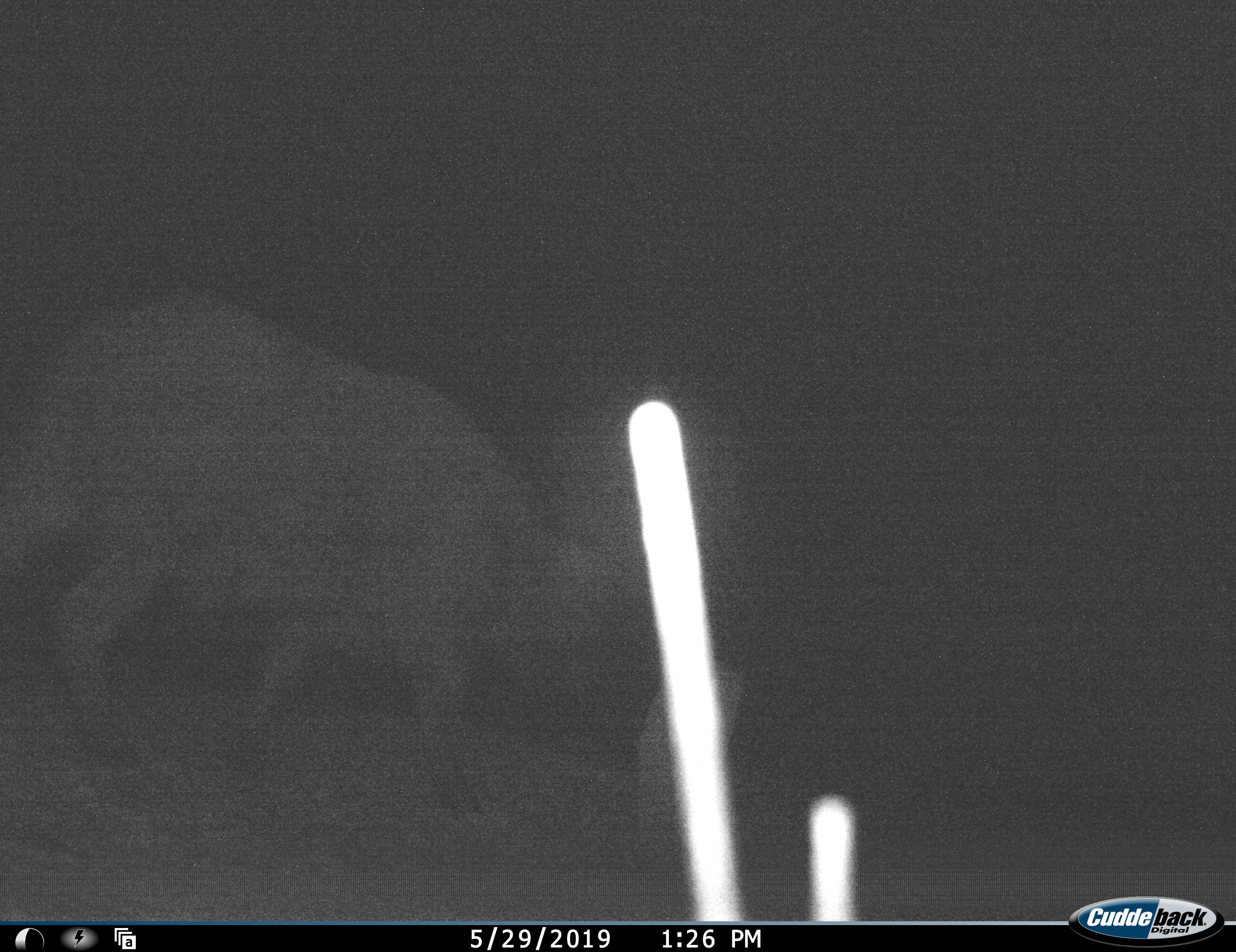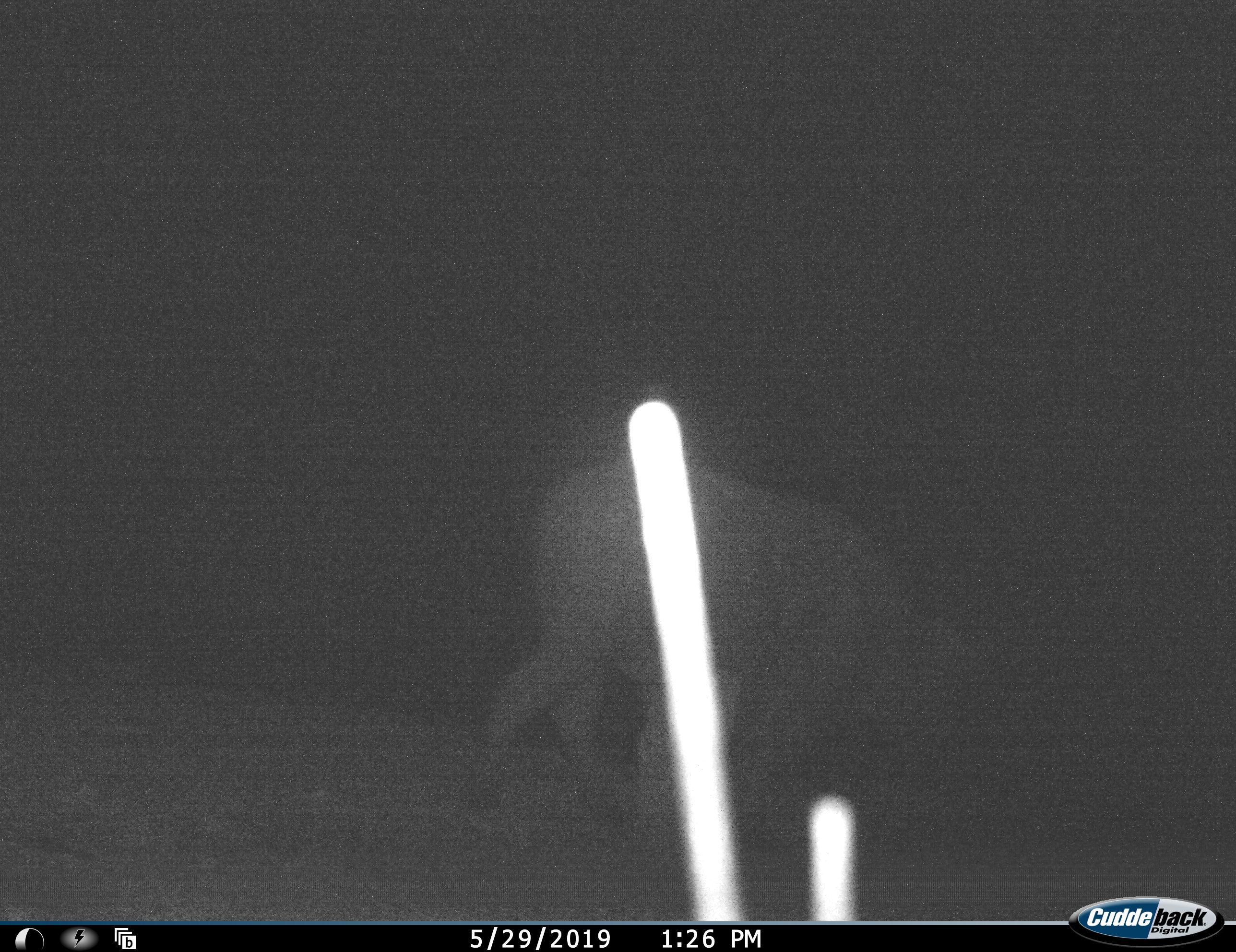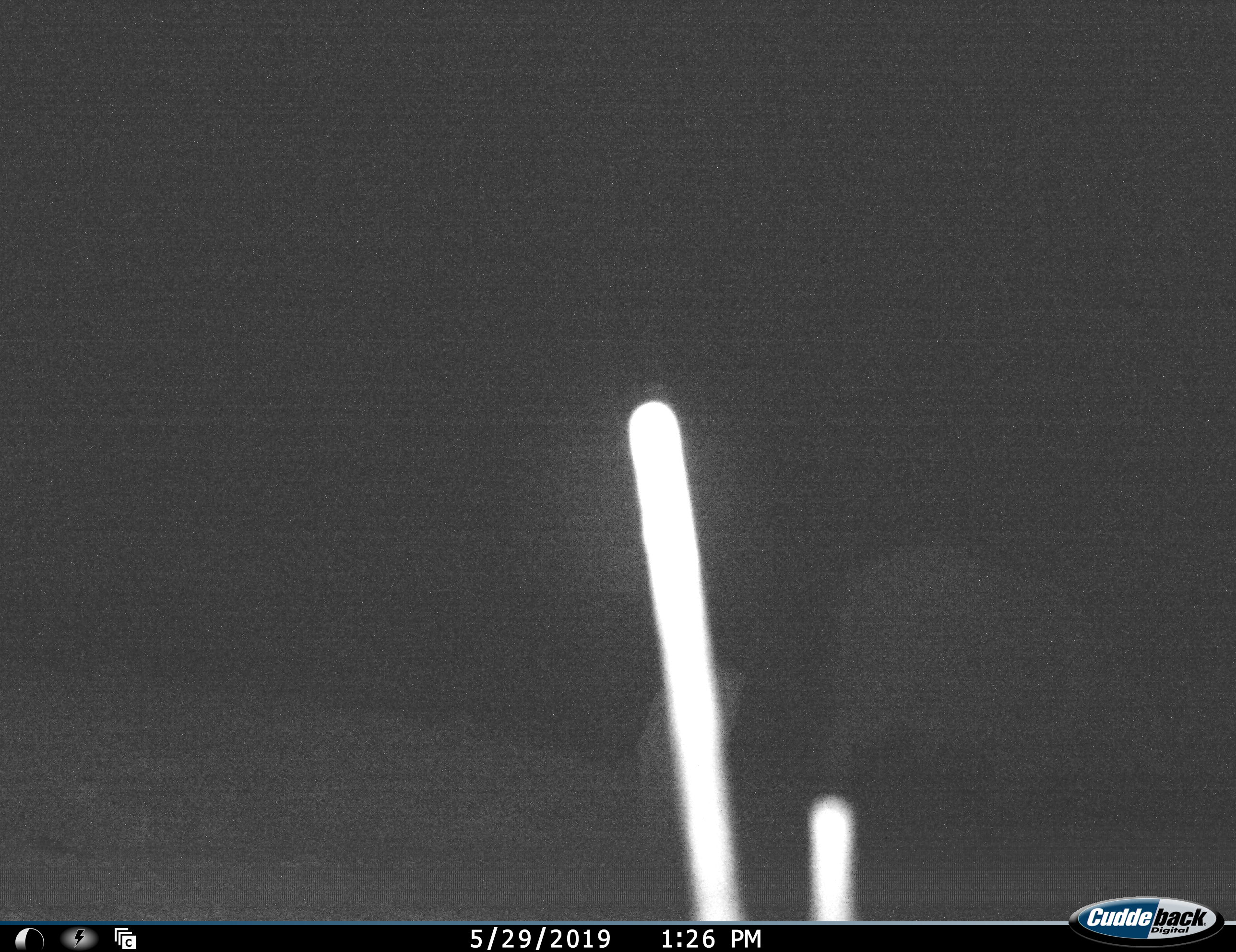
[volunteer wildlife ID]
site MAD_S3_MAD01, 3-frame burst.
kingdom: Animalia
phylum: Chordata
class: Mammalia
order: Artiodactyla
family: Bovidae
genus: Syncerus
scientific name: Syncerus caffer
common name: african buffalo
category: buffalo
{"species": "buffalo (african buffalo) (Syncerus caffer)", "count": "1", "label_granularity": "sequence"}